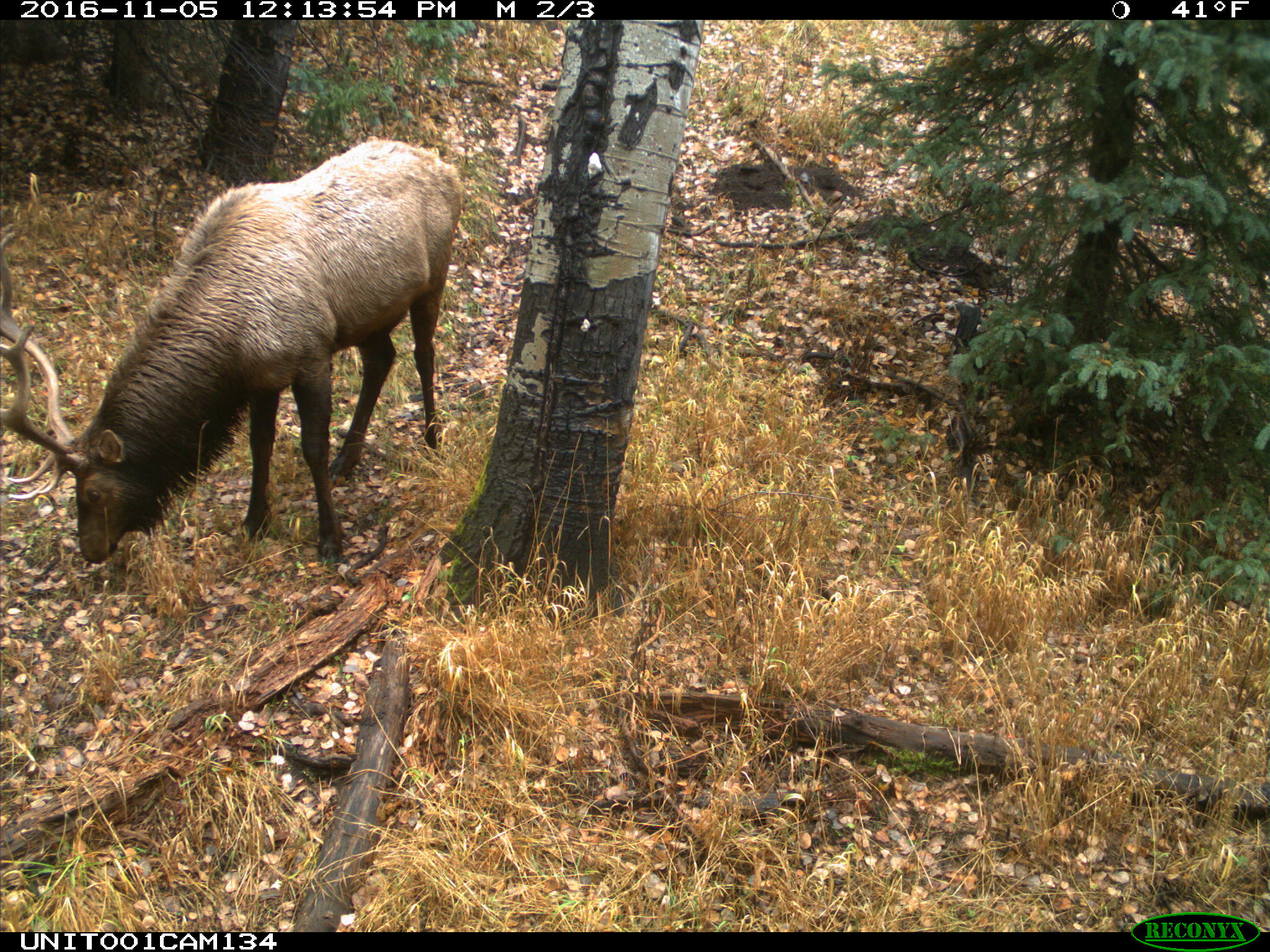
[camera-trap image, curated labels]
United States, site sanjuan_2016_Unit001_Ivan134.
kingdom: Animalia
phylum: Chordata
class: Mammalia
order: Artiodactyla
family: Cervidae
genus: Cervus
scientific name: Cervus elaphus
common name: red deer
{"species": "Cervus elaphus (red deer)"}